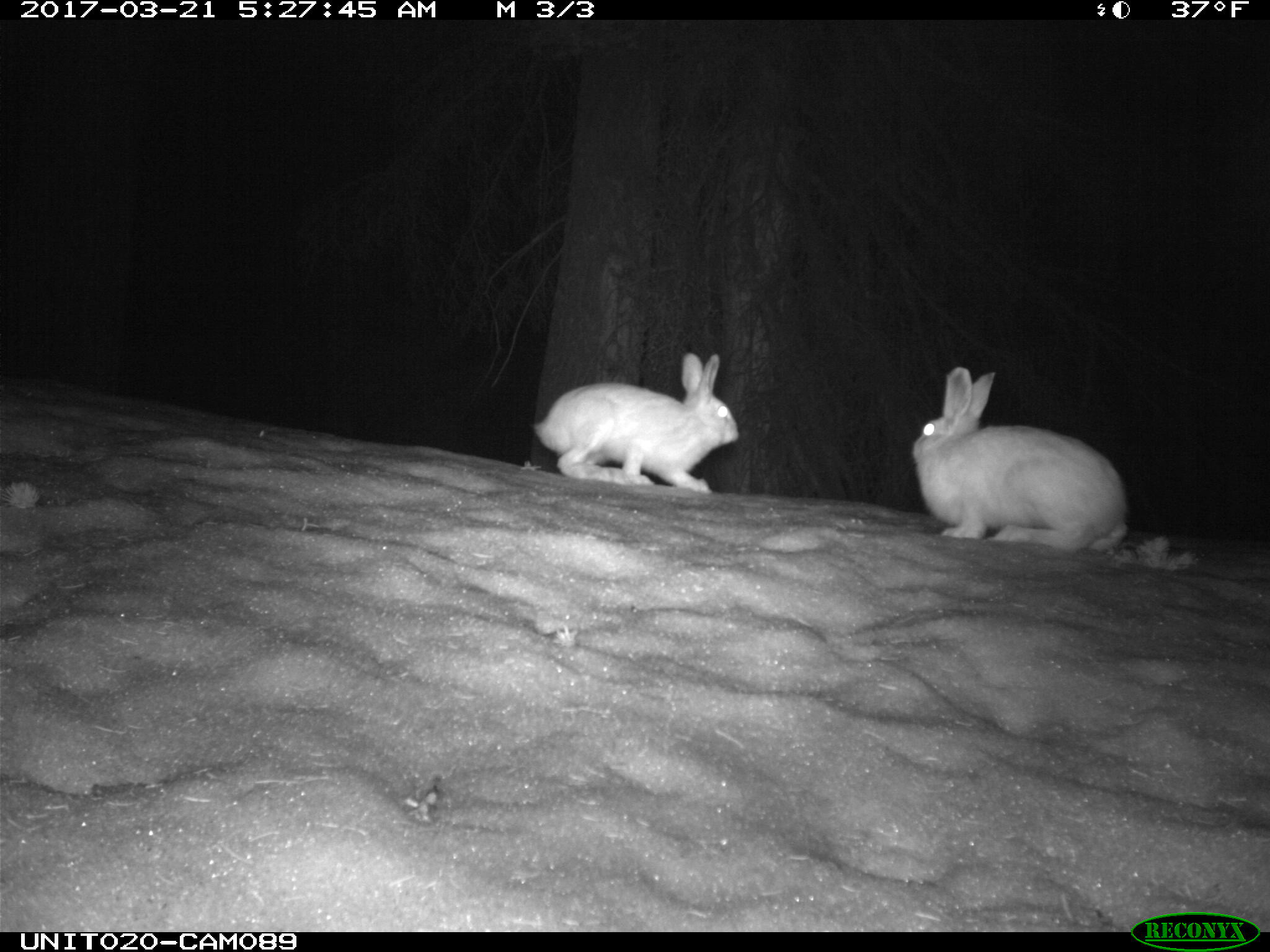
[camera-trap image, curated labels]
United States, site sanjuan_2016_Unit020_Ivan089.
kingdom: Animalia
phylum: Chordata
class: Mammalia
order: Lagomorpha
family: Leporidae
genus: Lepus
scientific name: Lepus americanus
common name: snowshoe hare